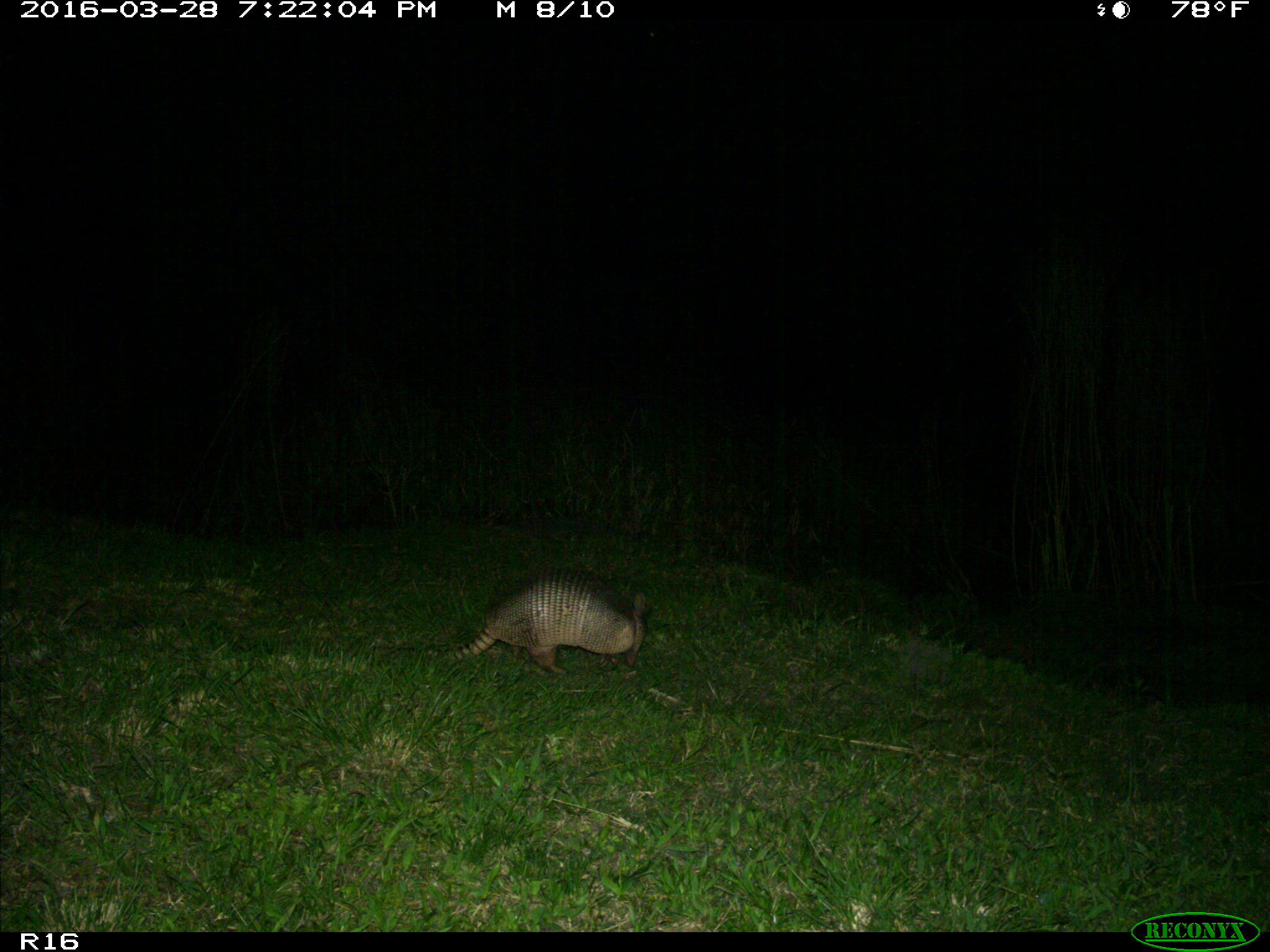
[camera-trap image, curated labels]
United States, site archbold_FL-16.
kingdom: Animalia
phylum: Chordata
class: Mammalia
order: Cingulata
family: Dasypodidae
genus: Dasypus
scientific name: Dasypus novemcinctus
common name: nine-banded armadillo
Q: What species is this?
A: Dasypus novemcinctus (nine-banded armadillo).